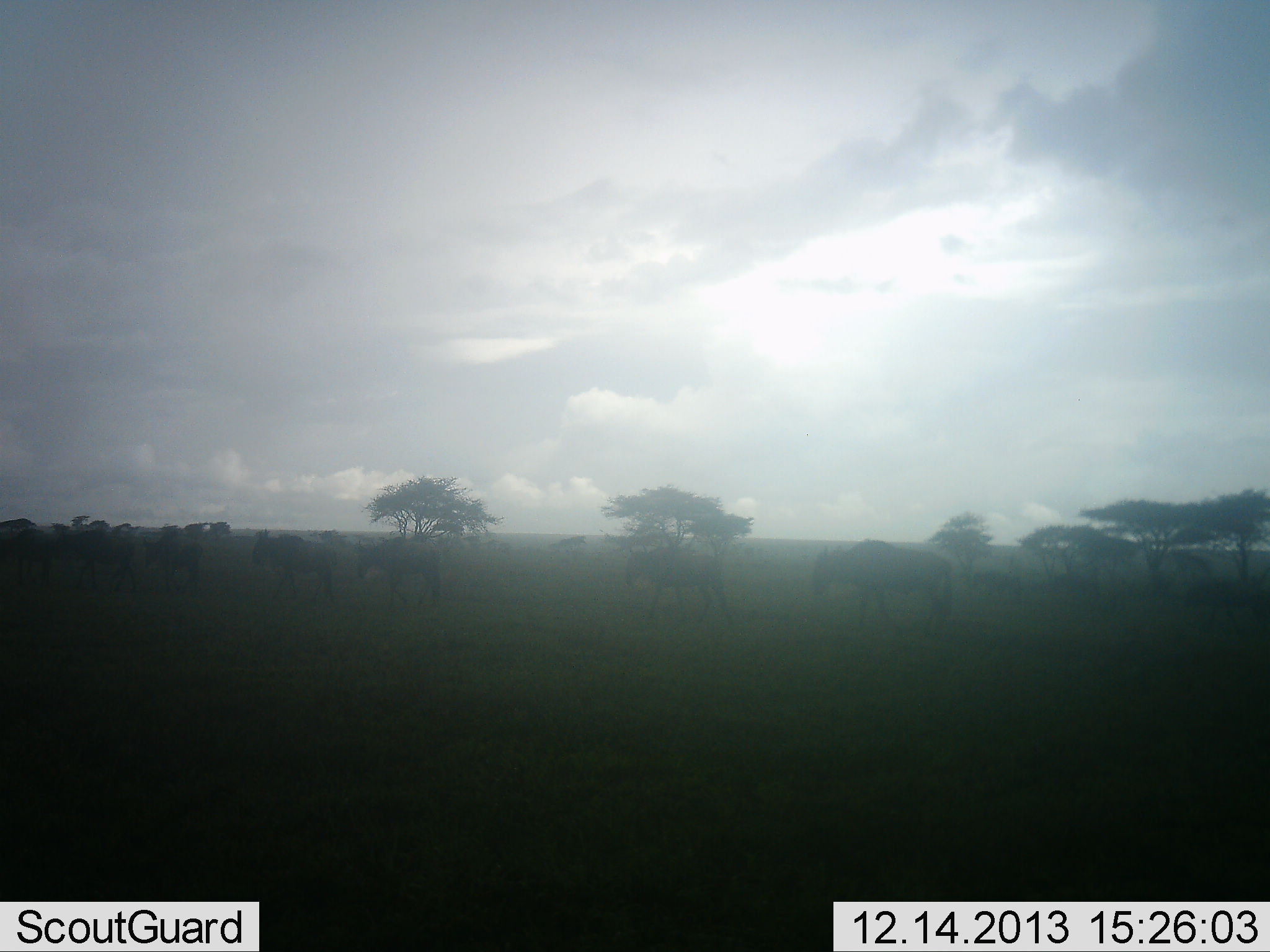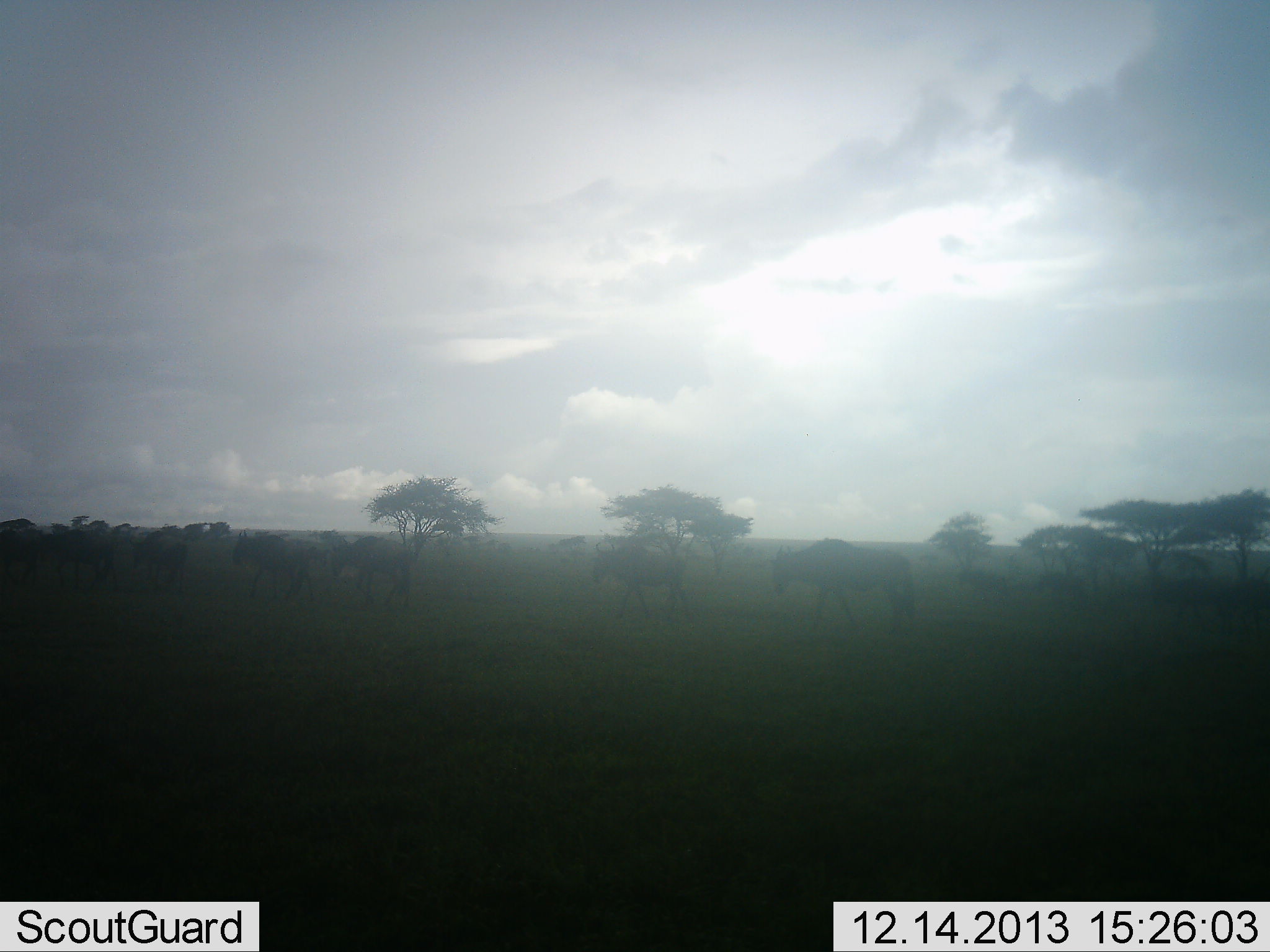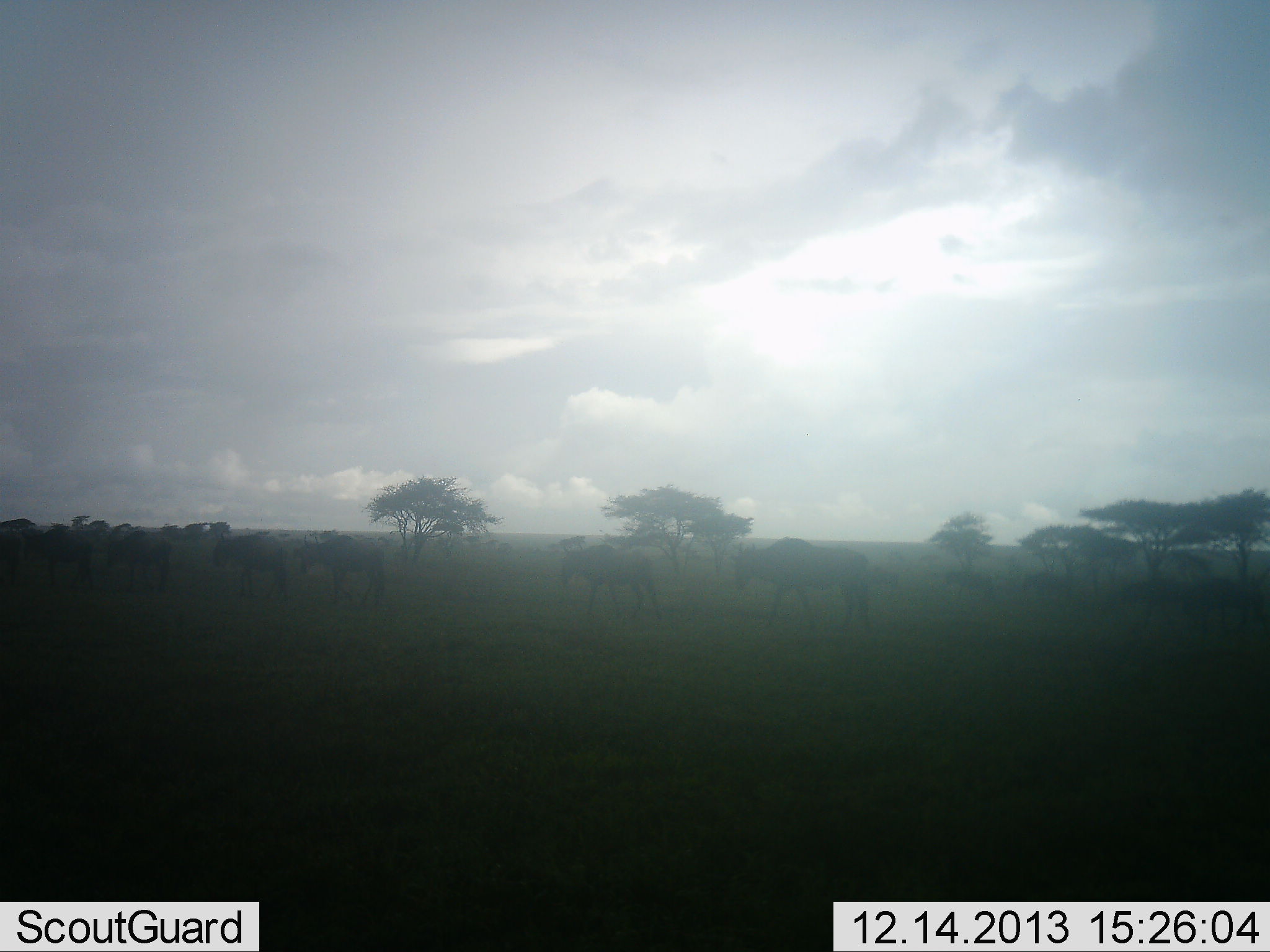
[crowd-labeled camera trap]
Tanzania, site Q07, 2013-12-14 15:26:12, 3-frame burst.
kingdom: Animalia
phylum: Chordata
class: Mammalia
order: Artiodactyla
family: Bovidae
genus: Connochaetes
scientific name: Connochaetes taurinus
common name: blue wildebeest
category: wildebeest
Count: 11-50.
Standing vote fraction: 0%.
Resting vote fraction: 0%.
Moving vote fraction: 100%.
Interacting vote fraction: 0%.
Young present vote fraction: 0%.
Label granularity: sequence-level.